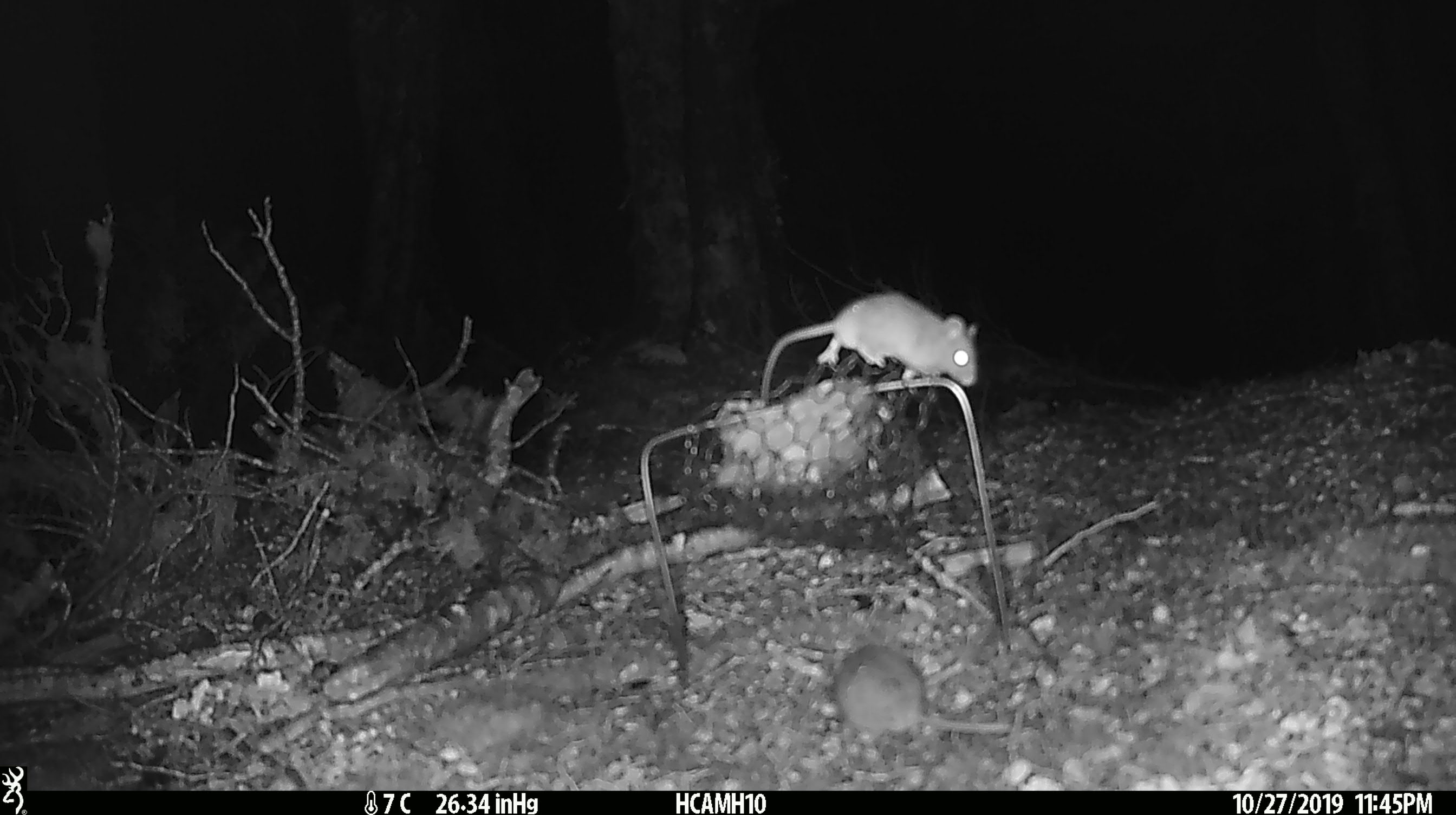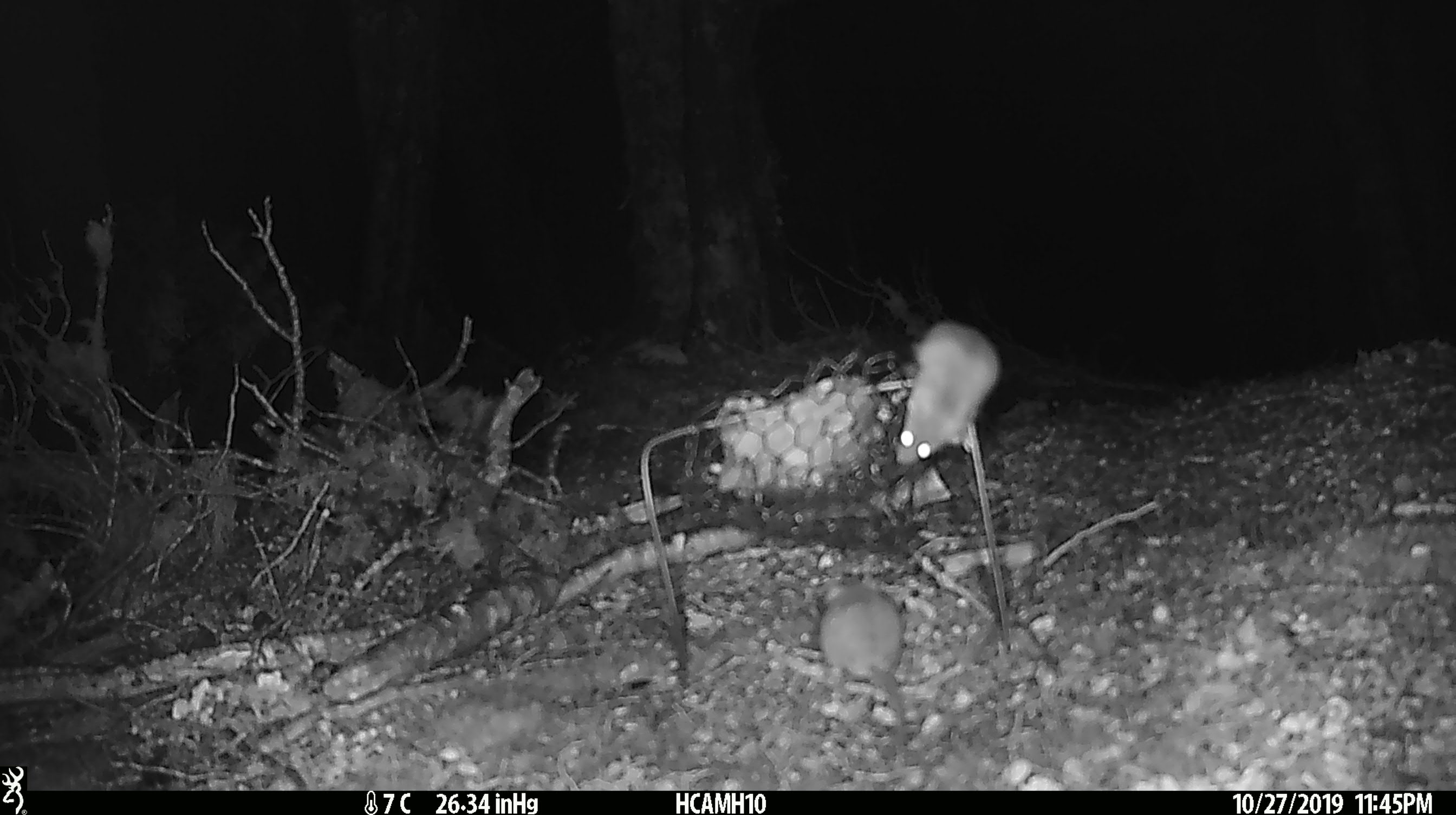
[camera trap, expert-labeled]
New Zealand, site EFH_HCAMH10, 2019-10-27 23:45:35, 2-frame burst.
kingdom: Animalia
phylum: Chordata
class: Mammalia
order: Rodentia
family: Muridae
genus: Mus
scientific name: Mus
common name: mouse